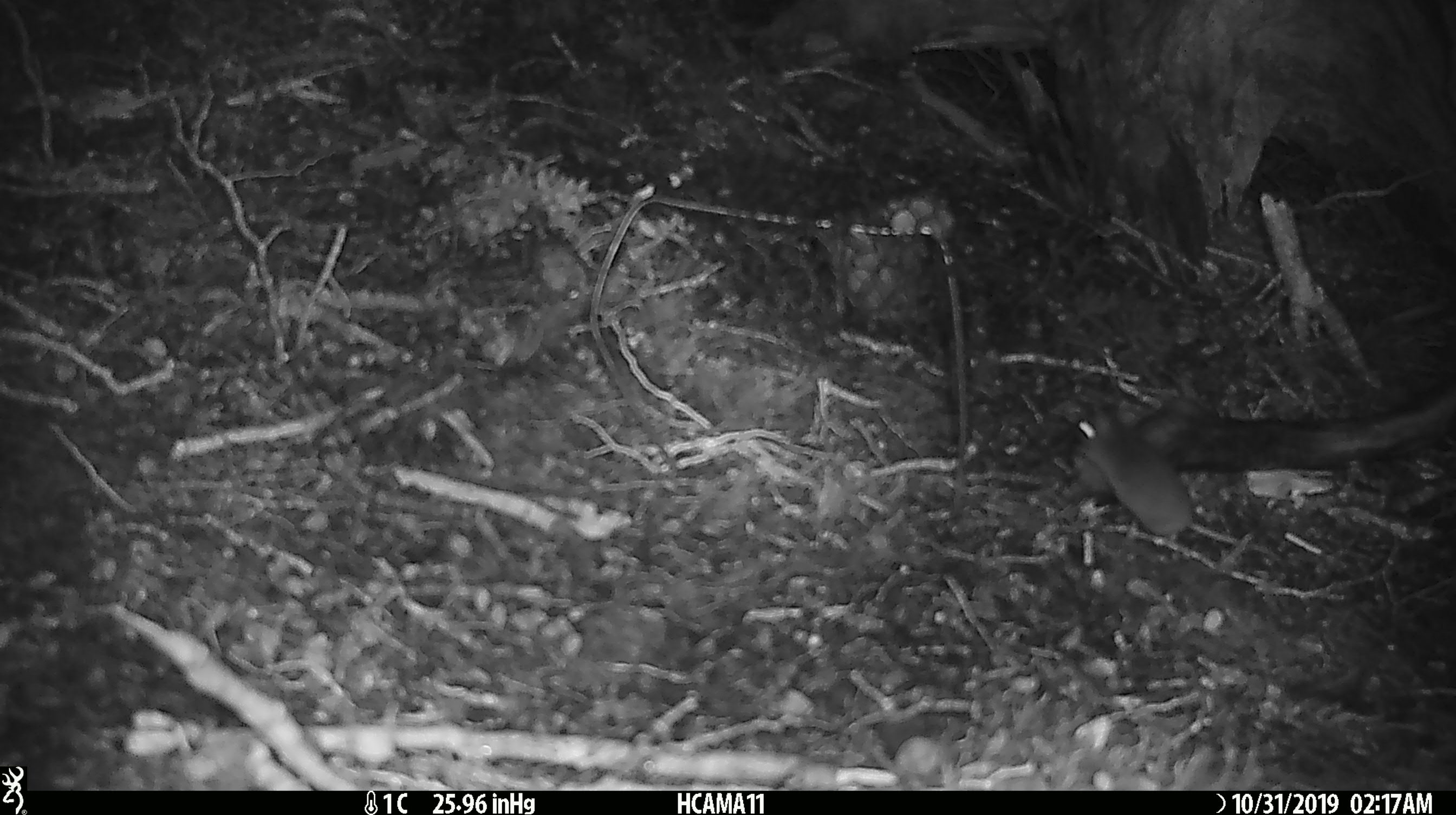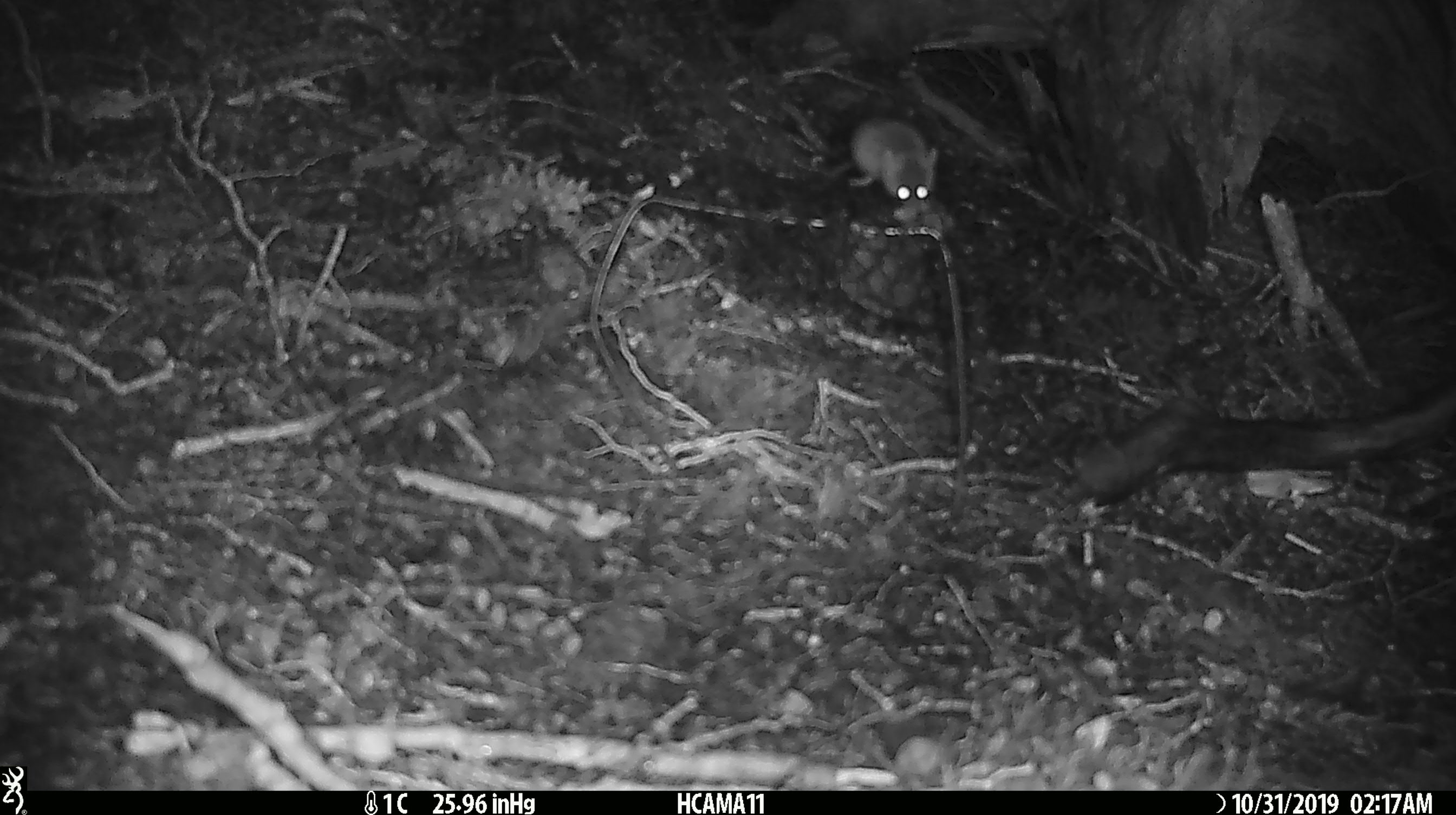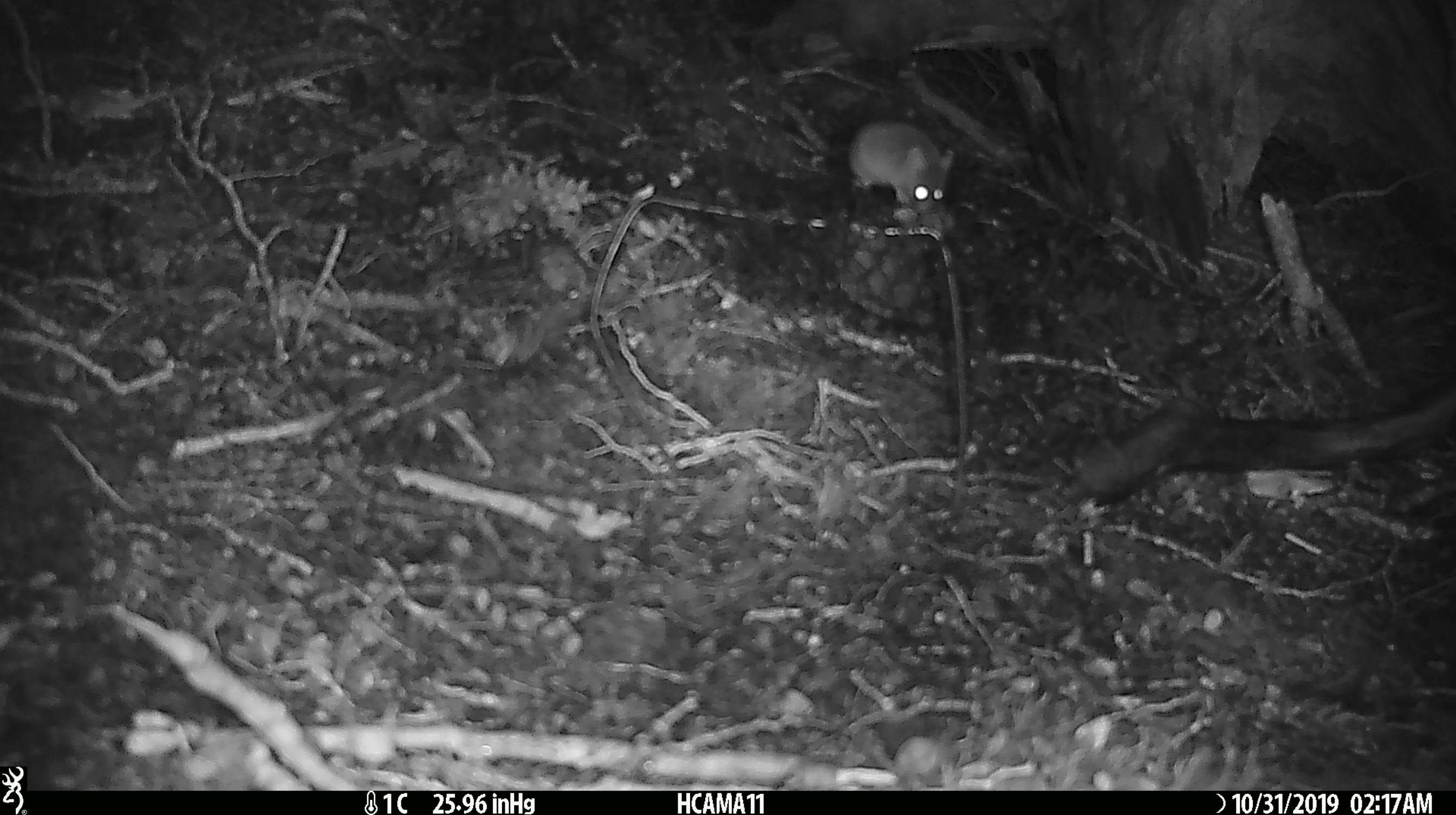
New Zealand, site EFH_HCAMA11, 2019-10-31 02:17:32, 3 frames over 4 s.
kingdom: Animalia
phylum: Chordata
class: Mammalia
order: Rodentia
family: Muridae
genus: Mus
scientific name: Mus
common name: mouse